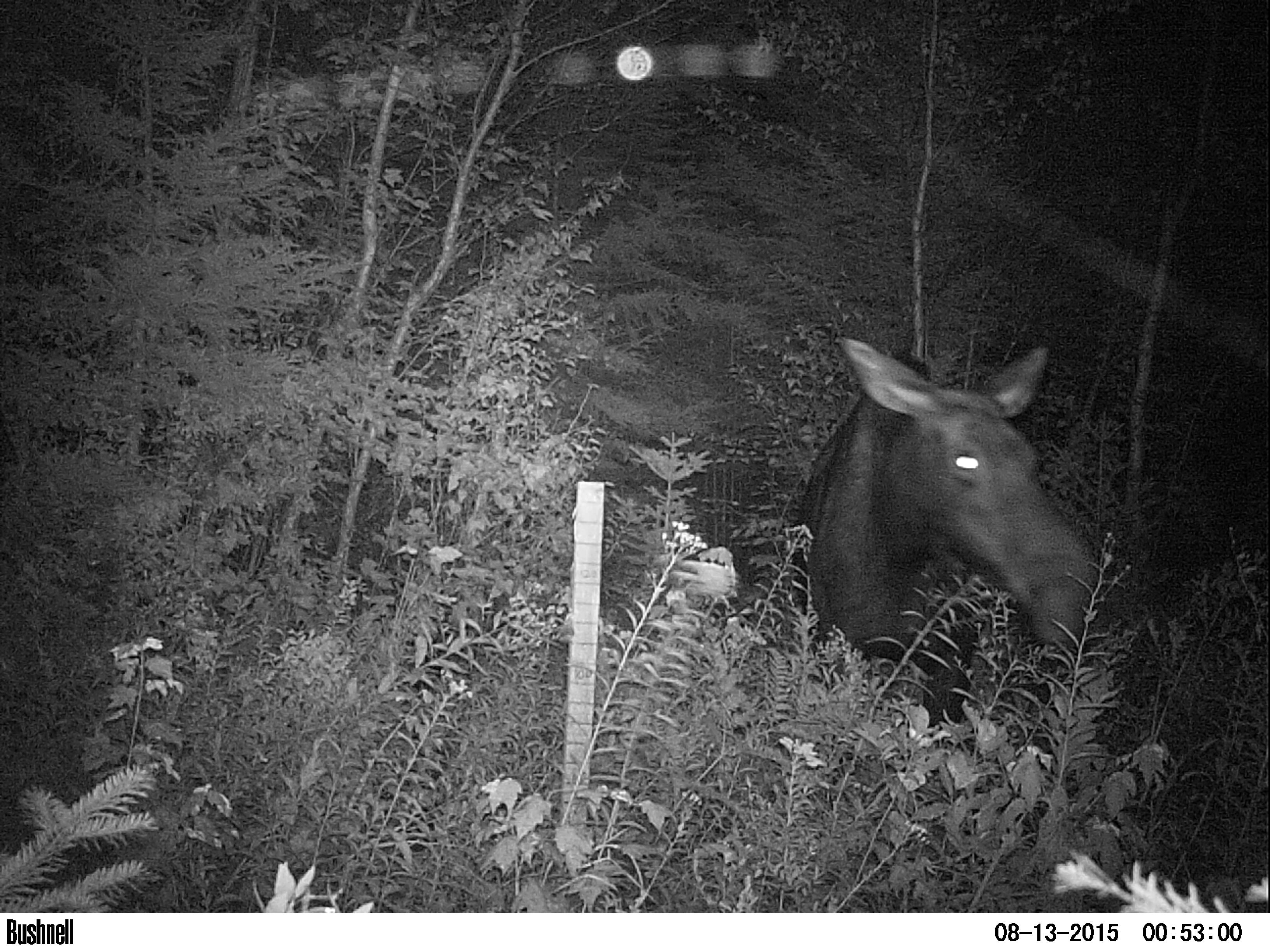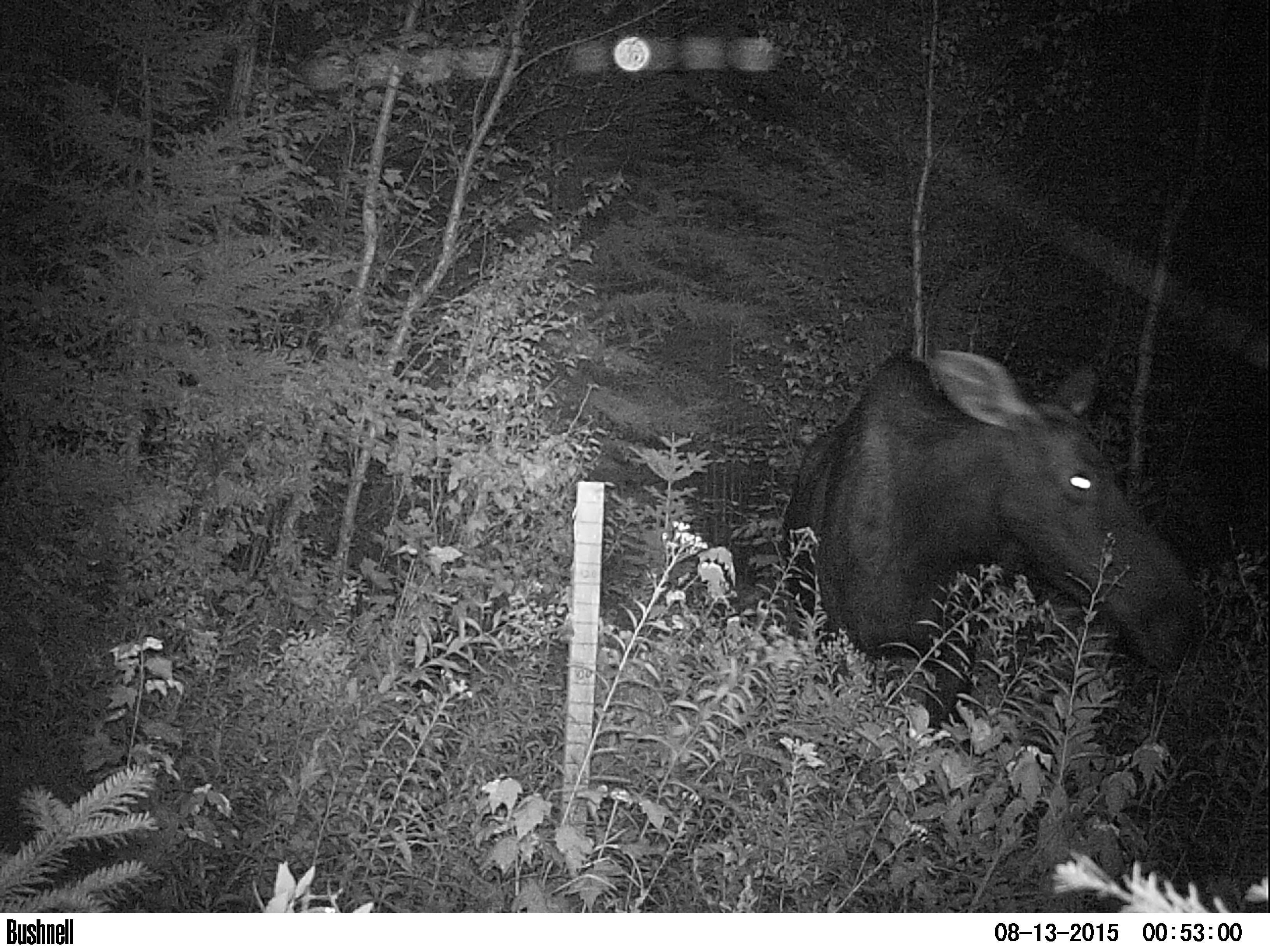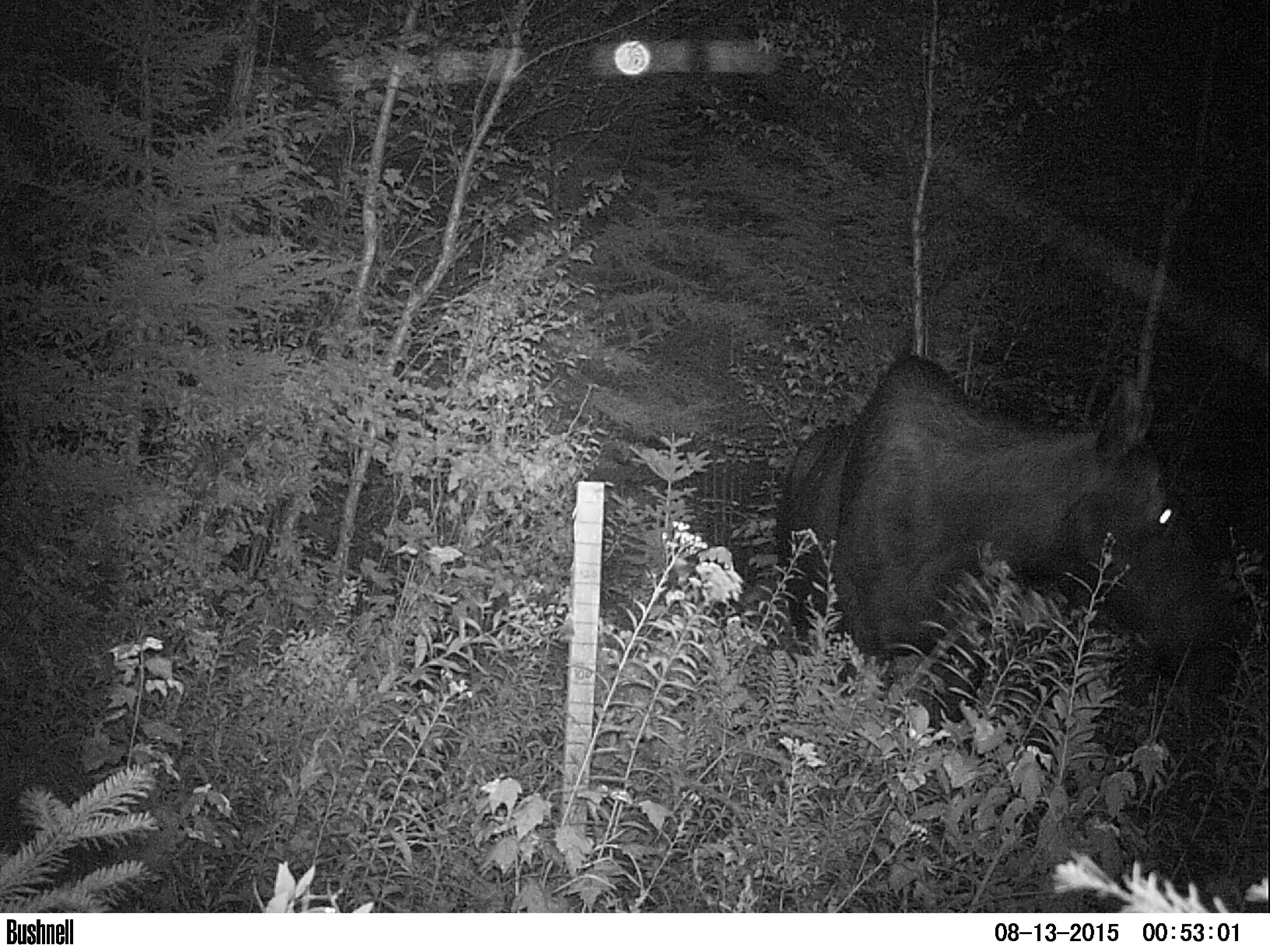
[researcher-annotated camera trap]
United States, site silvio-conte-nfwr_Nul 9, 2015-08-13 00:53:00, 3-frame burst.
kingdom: Animalia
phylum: Chordata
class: Mammalia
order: Artiodactyla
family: Cervidae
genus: Alces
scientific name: Alces alces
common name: moose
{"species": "moose (Alces alces)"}